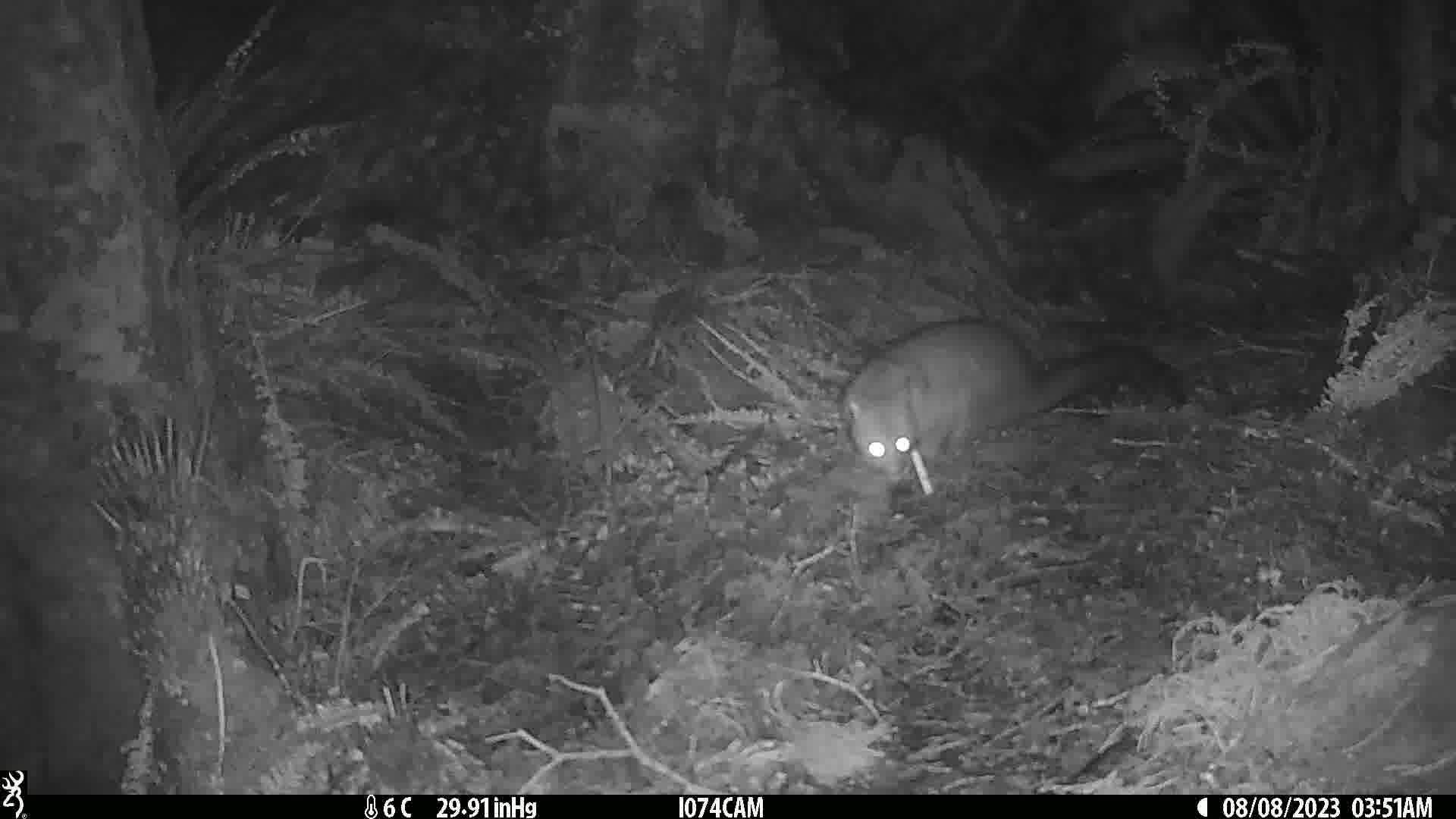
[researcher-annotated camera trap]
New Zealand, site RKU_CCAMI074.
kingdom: Animalia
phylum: Chordata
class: Mammalia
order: Diprotodontia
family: Phalangeridae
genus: Trichosurus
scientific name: Trichosurus vulpecula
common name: common brushtail possum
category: possum